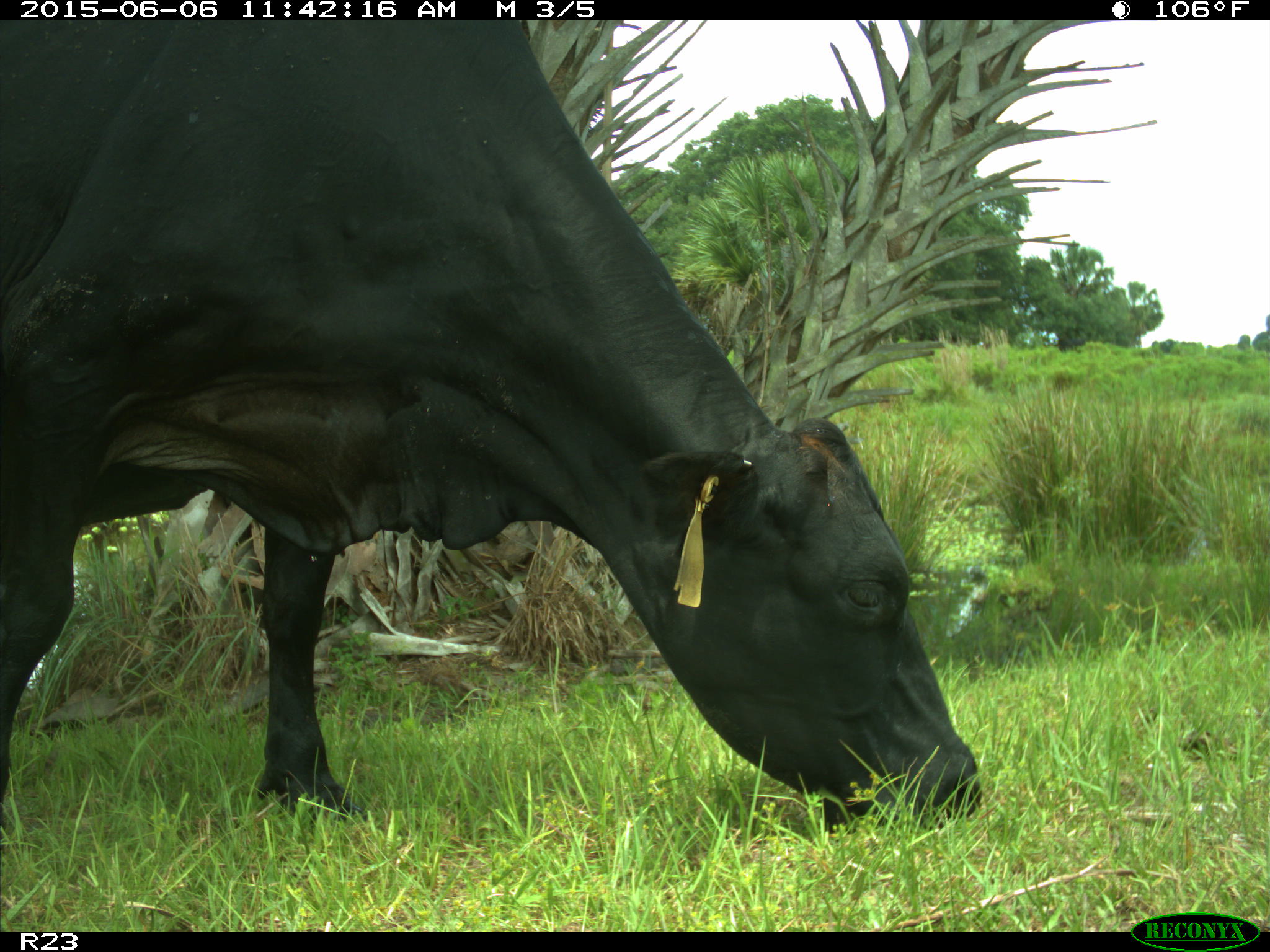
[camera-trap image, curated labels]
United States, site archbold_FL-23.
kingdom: Animalia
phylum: Chordata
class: Mammalia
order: Artiodactyla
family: Bovidae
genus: Bos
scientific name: Bos taurus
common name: domestic cow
Bos taurus (domestic cow).